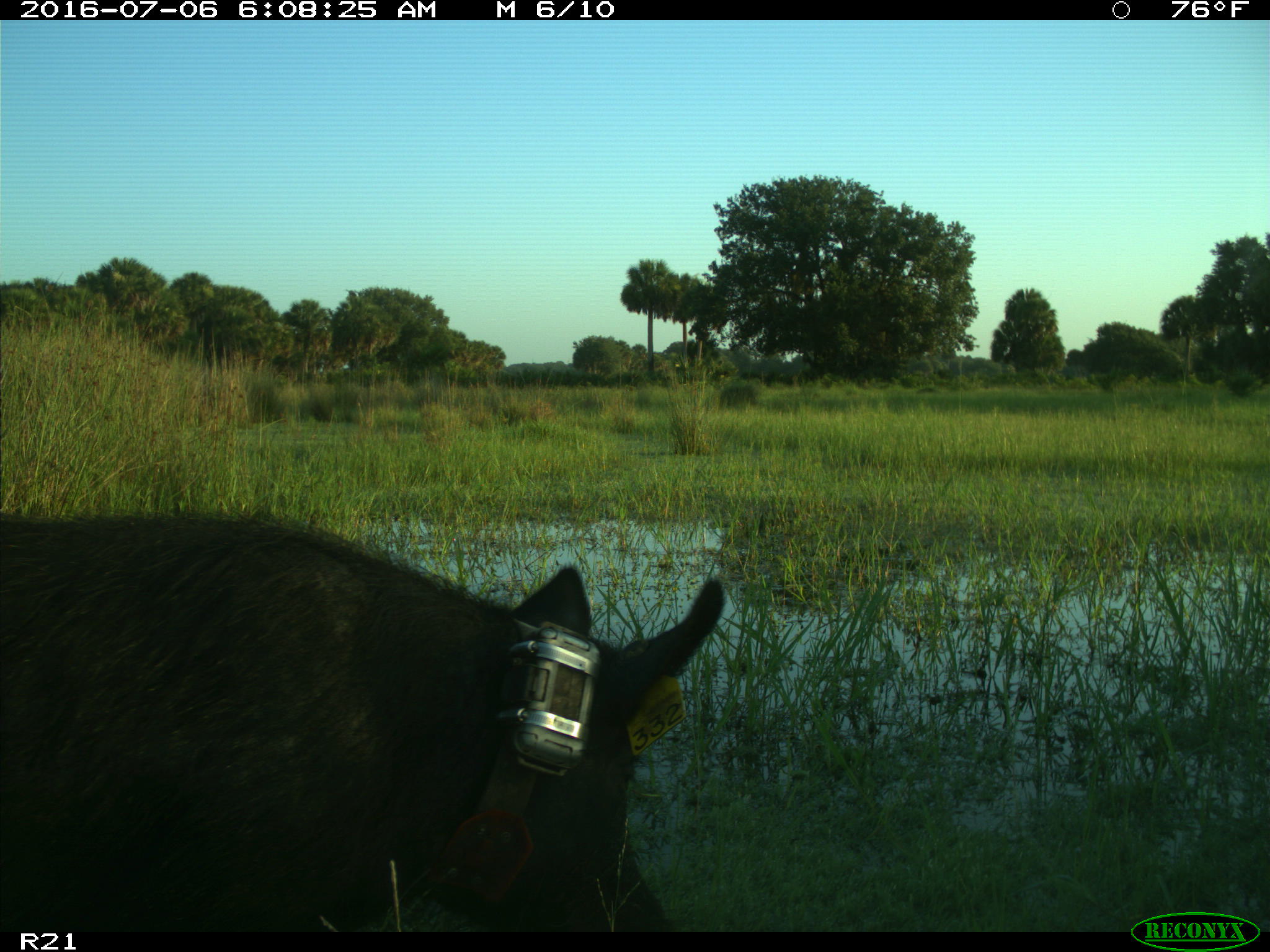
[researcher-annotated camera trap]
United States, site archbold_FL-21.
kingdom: Animalia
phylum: Chordata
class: Mammalia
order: Artiodactyla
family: Suidae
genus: Sus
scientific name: Sus scrofa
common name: wild boar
Sus scrofa (wild boar).